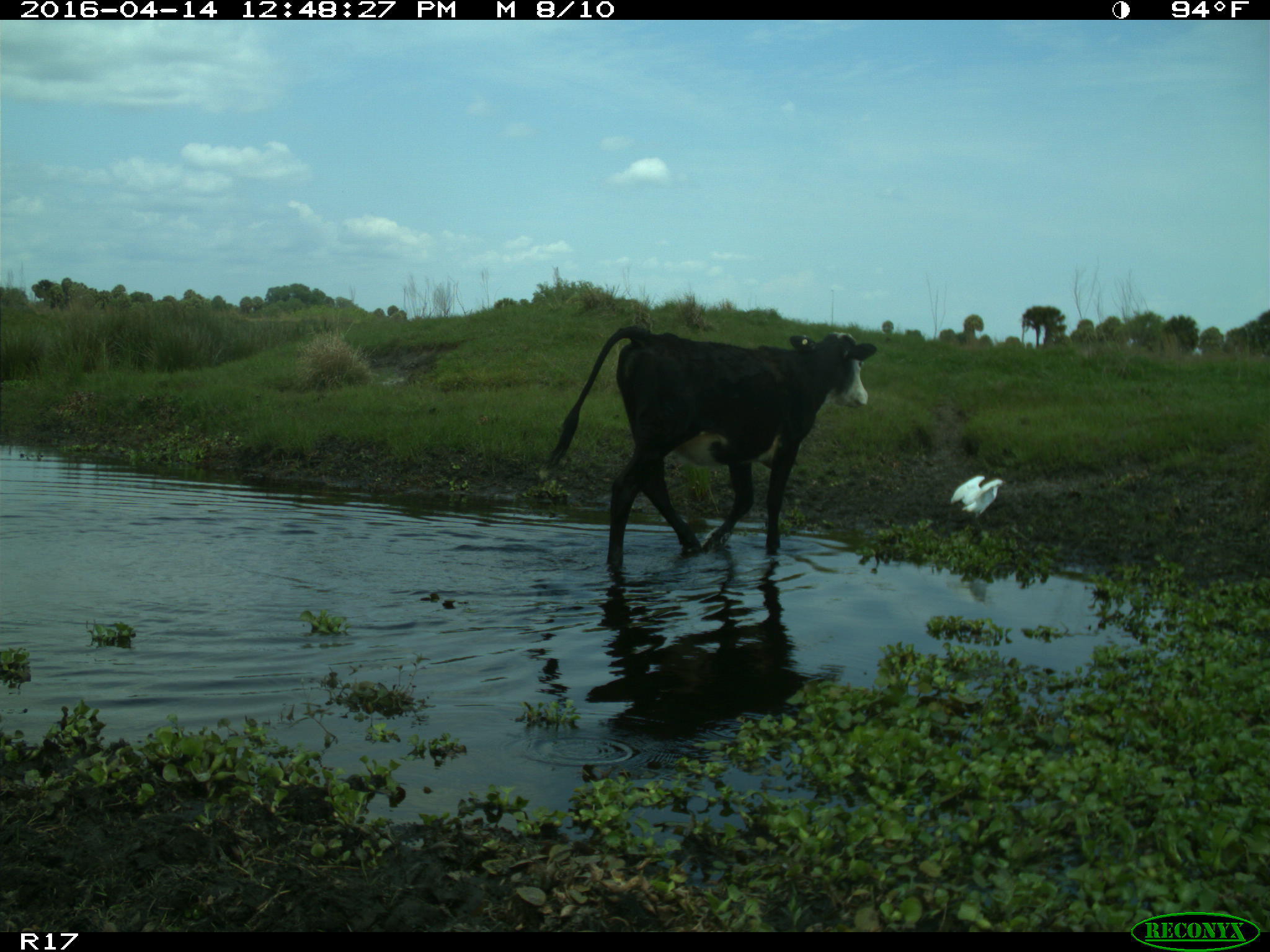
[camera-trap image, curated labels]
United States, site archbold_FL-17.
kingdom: Animalia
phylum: Chordata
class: Mammalia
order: Artiodactyla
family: Bovidae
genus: Bos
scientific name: Bos taurus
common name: domestic cow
Bos taurus (domestic cow).